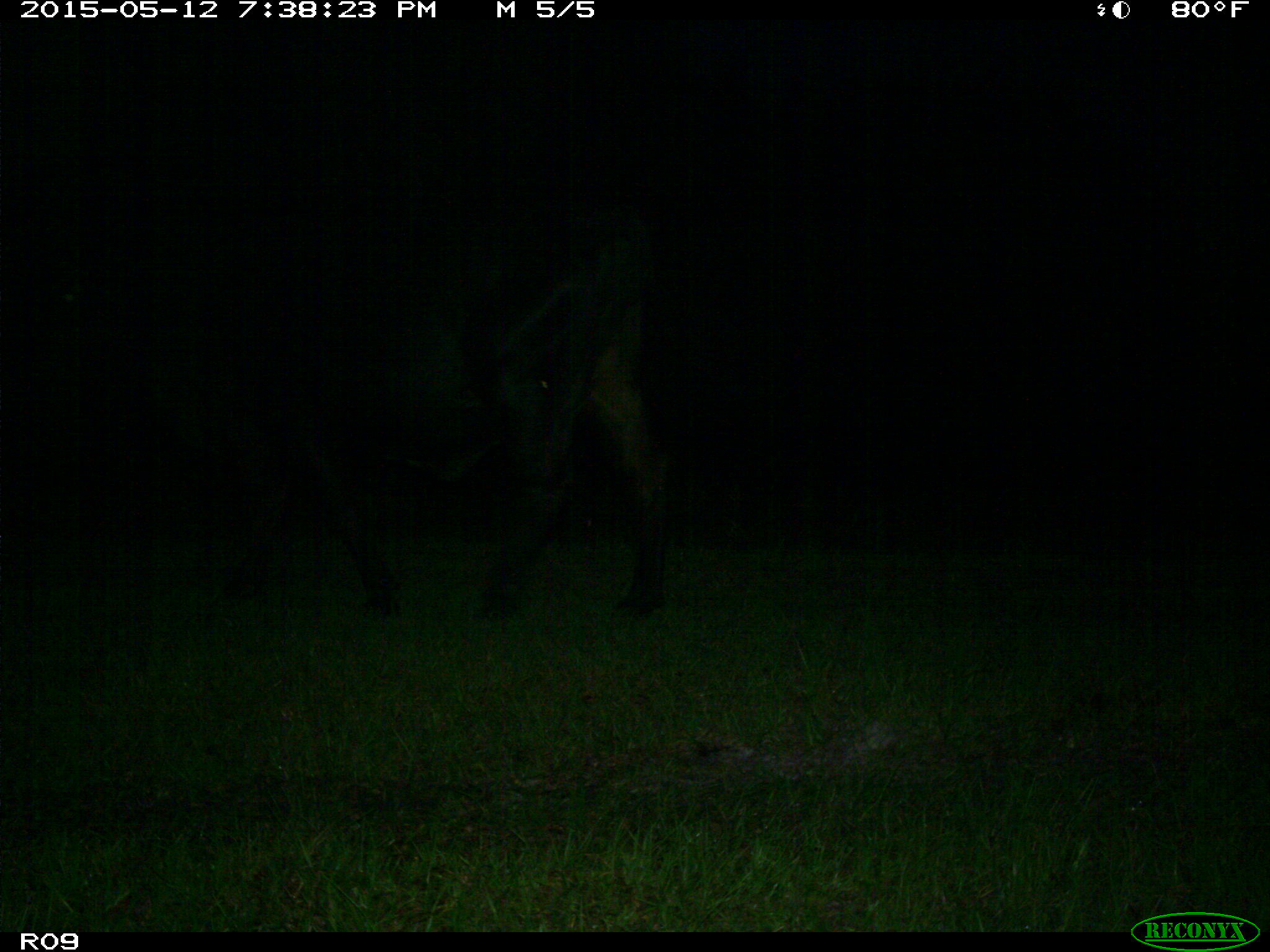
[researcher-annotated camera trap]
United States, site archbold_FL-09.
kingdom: Animalia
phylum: Chordata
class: Mammalia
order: Artiodactyla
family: Bovidae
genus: Bos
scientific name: Bos taurus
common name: domestic cow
Bos taurus (domestic cow).